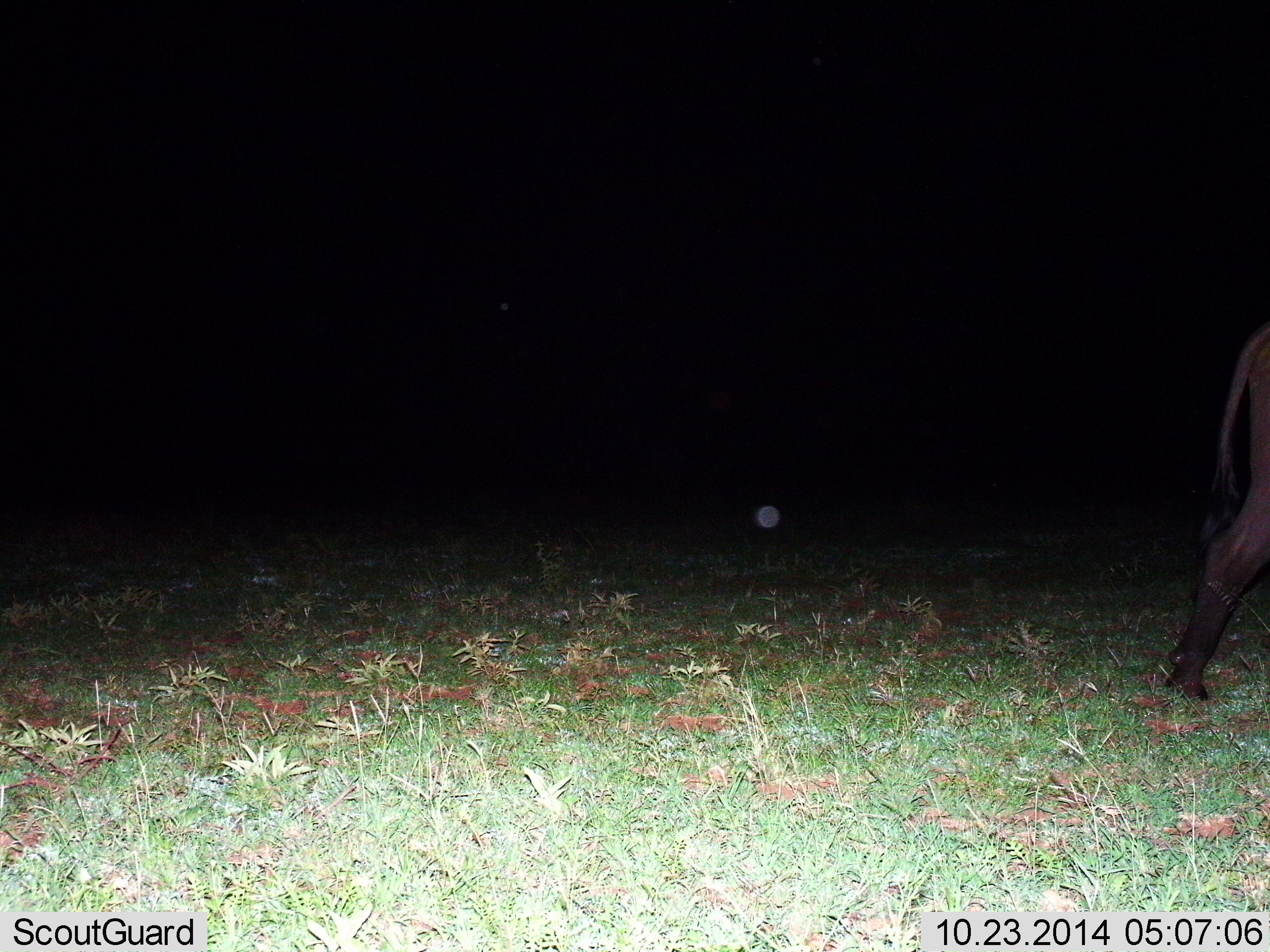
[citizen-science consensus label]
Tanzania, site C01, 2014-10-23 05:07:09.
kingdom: Animalia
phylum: Chordata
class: Mammalia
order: Artiodactyla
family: Bovidae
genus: Syncerus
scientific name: Syncerus caffer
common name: cape buffalo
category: buffalo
Buffalo (cape buffalo) (Syncerus caffer), count 1. Behavior (volunteer vote fractions): standing 0%, resting 0%, moving 100%, interacting 0%. Young present (vote fraction): 0%. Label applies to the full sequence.